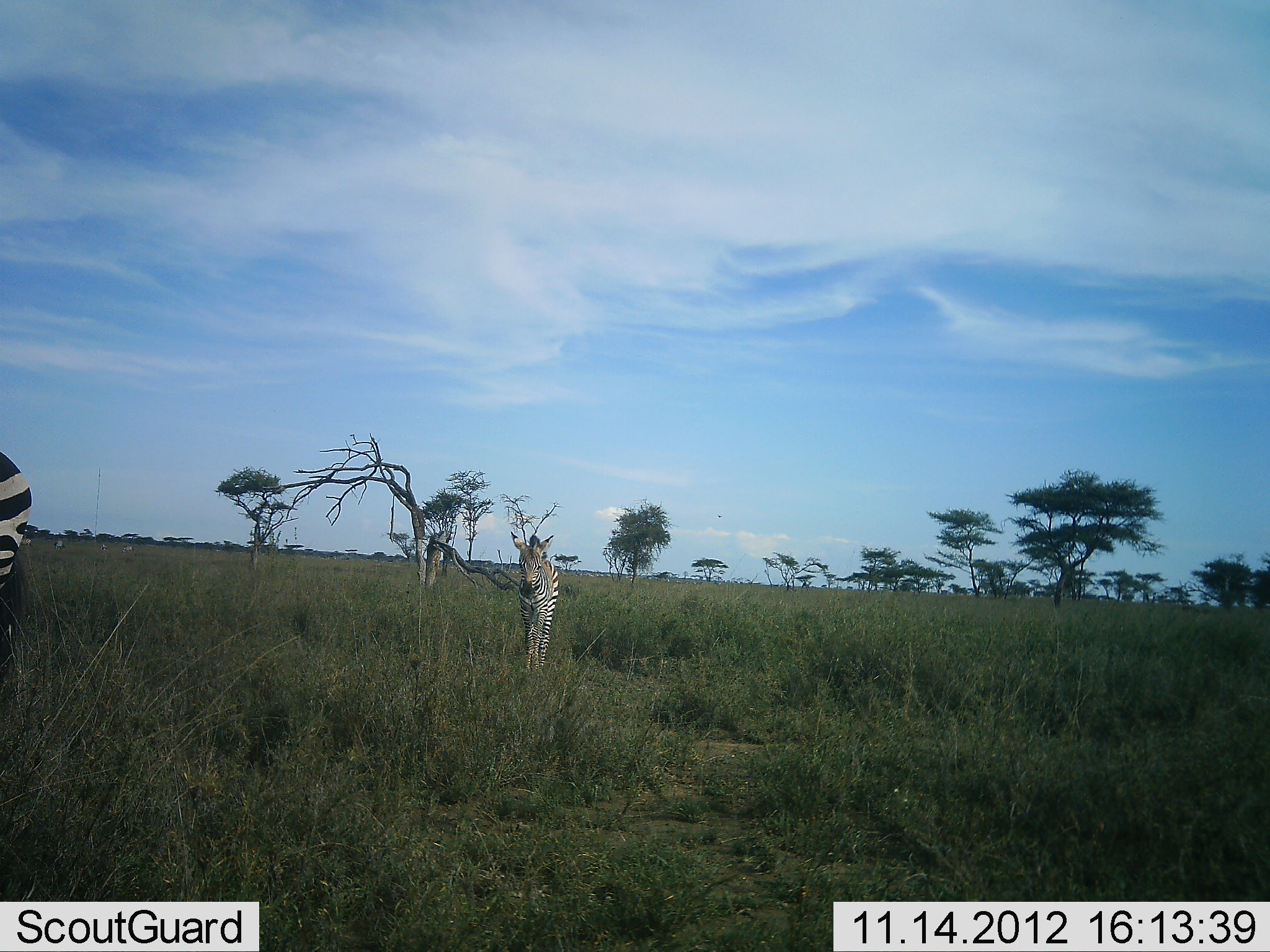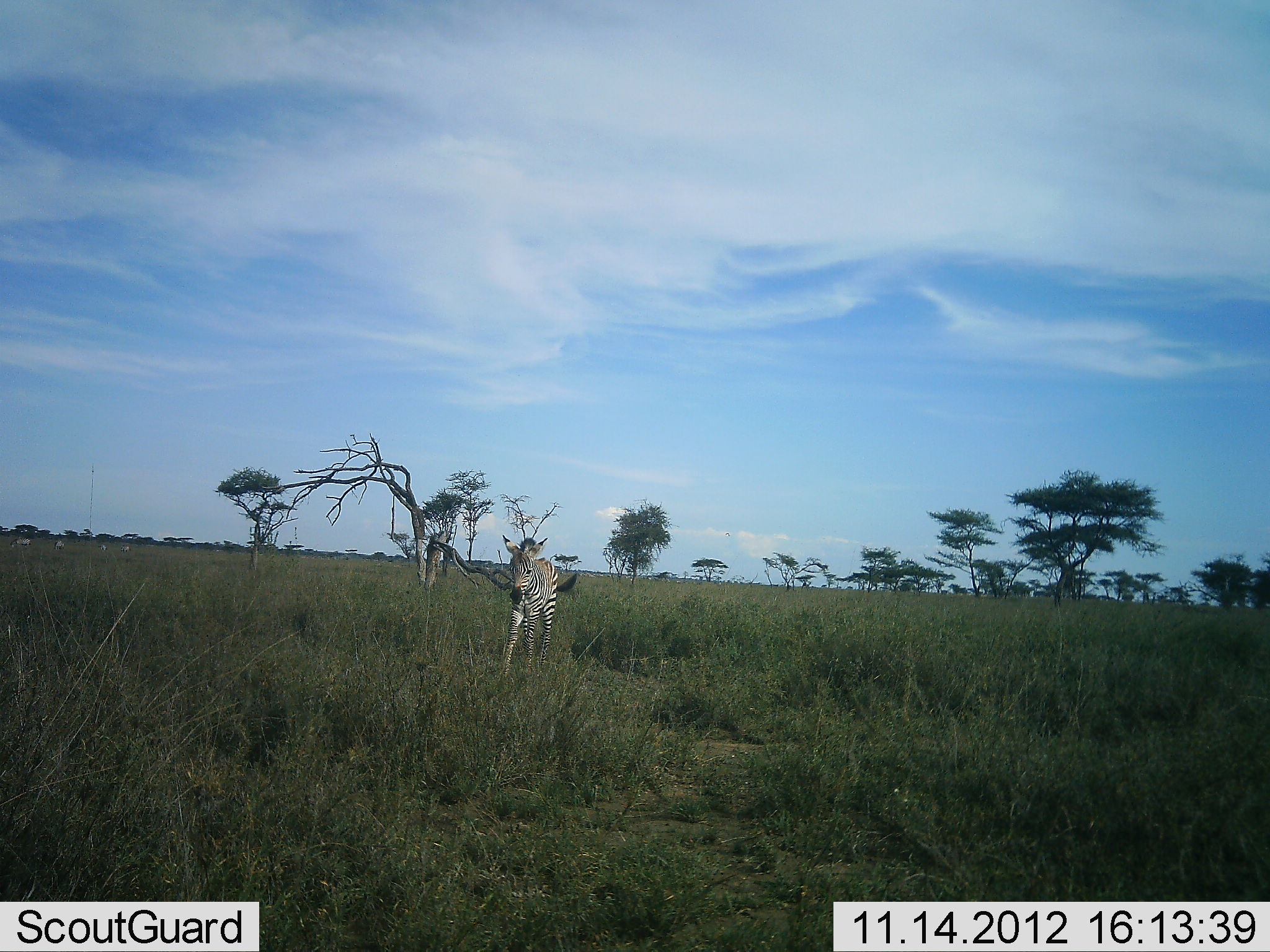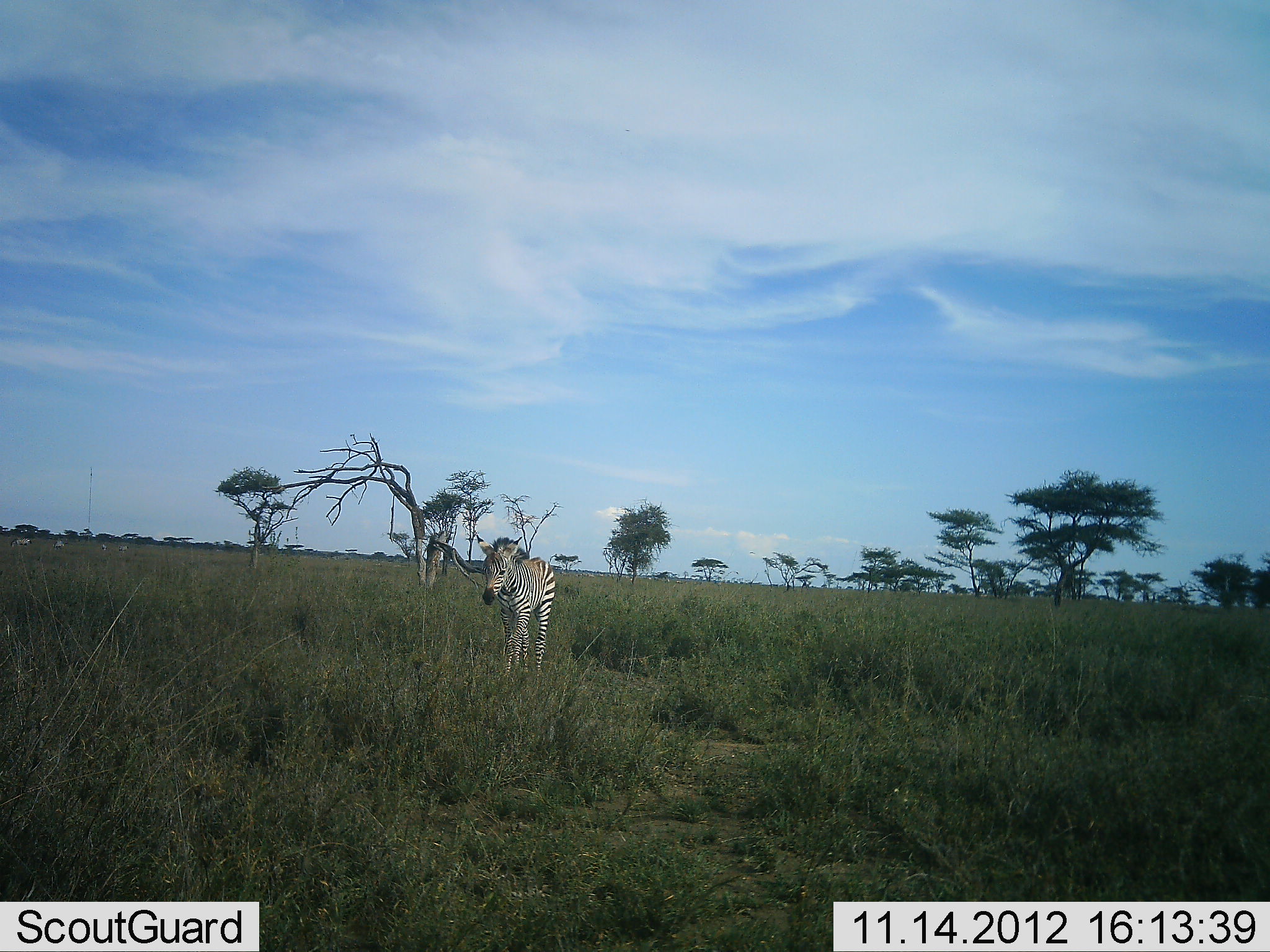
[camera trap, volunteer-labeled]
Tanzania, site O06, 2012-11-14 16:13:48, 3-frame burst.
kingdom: Animalia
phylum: Chordata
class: Mammalia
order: Perissodactyla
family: Equidae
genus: Equus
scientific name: Equus quagga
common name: plains zebra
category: zebra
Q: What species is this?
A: Zebra (plains zebra) (Equus quagga).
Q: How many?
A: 2.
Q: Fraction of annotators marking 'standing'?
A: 30%.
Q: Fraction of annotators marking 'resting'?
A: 0%.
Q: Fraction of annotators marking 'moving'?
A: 100%.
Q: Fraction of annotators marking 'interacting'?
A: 0%.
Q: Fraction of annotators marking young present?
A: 70%.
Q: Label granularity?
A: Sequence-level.